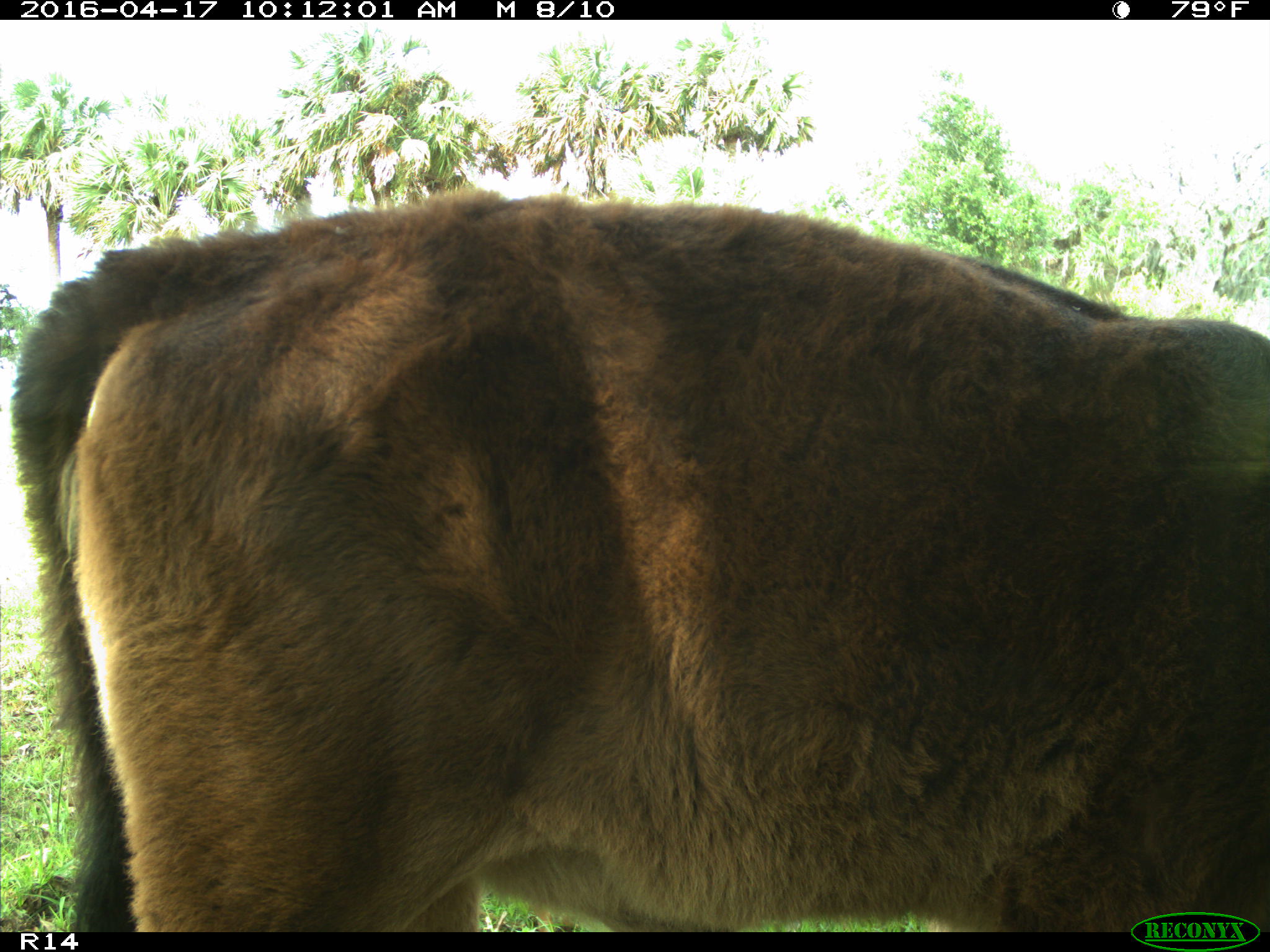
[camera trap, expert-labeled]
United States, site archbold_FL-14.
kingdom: Animalia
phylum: Chordata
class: Mammalia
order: Artiodactyla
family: Bovidae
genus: Bos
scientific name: Bos taurus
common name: domestic cow